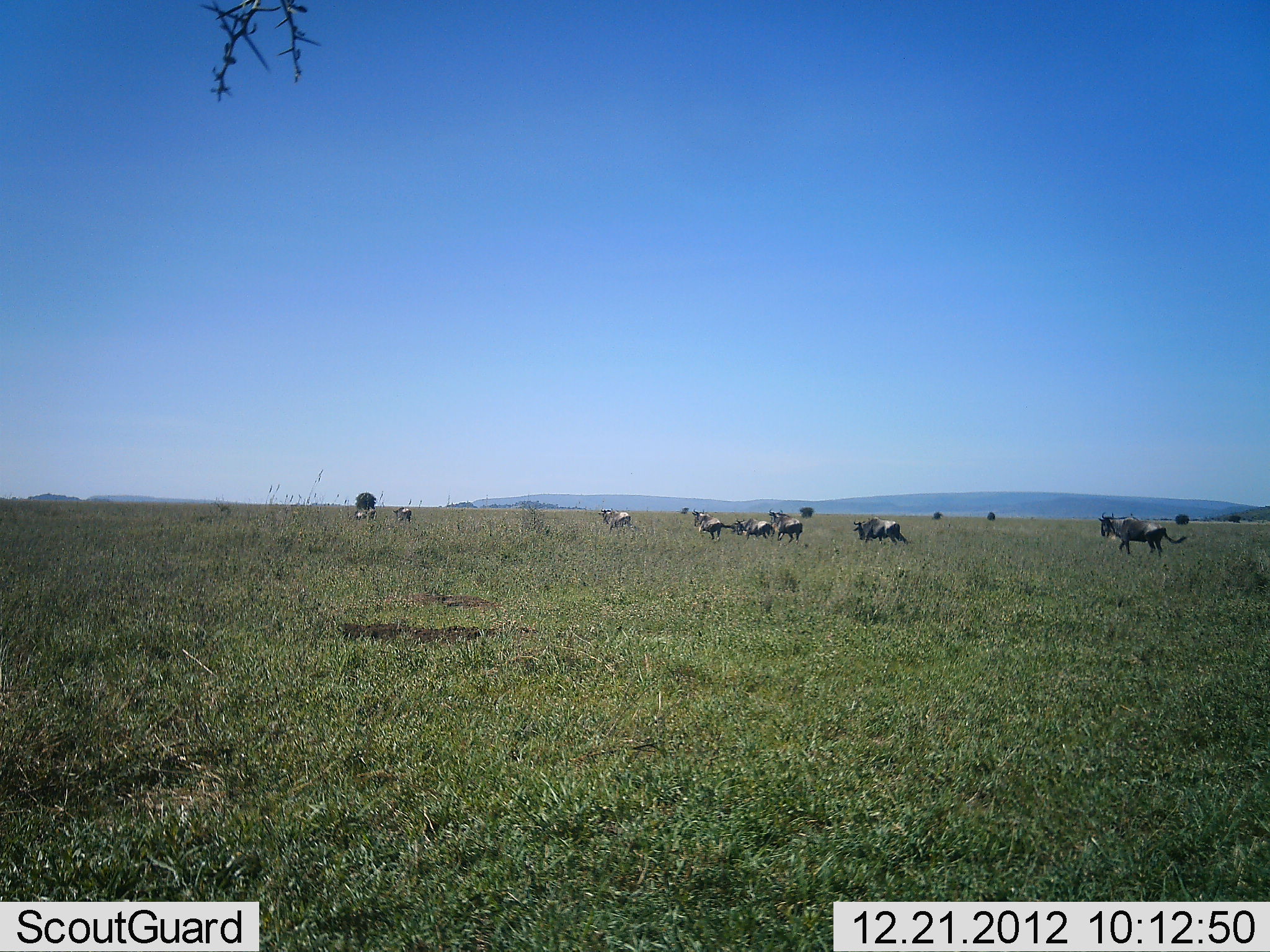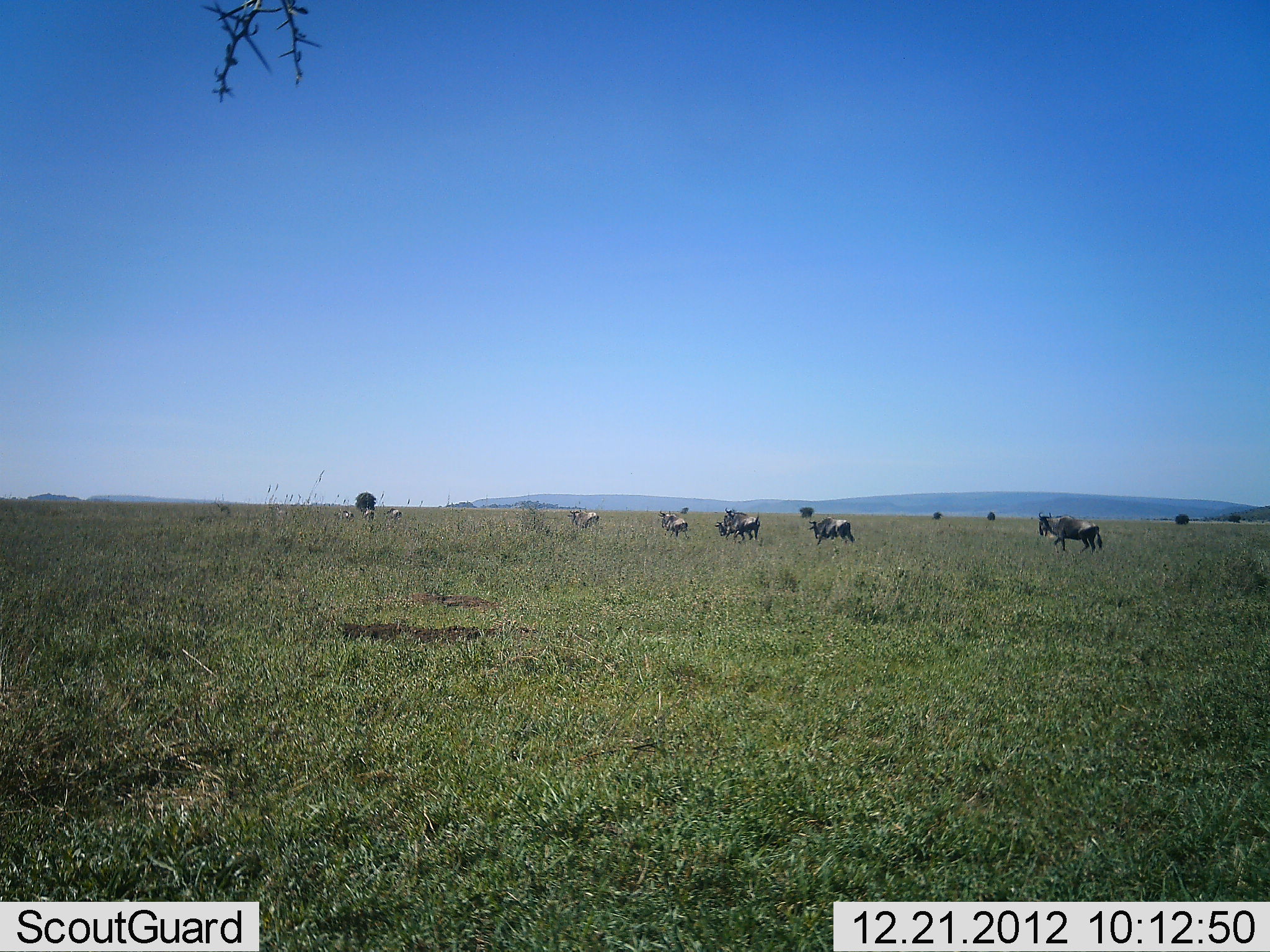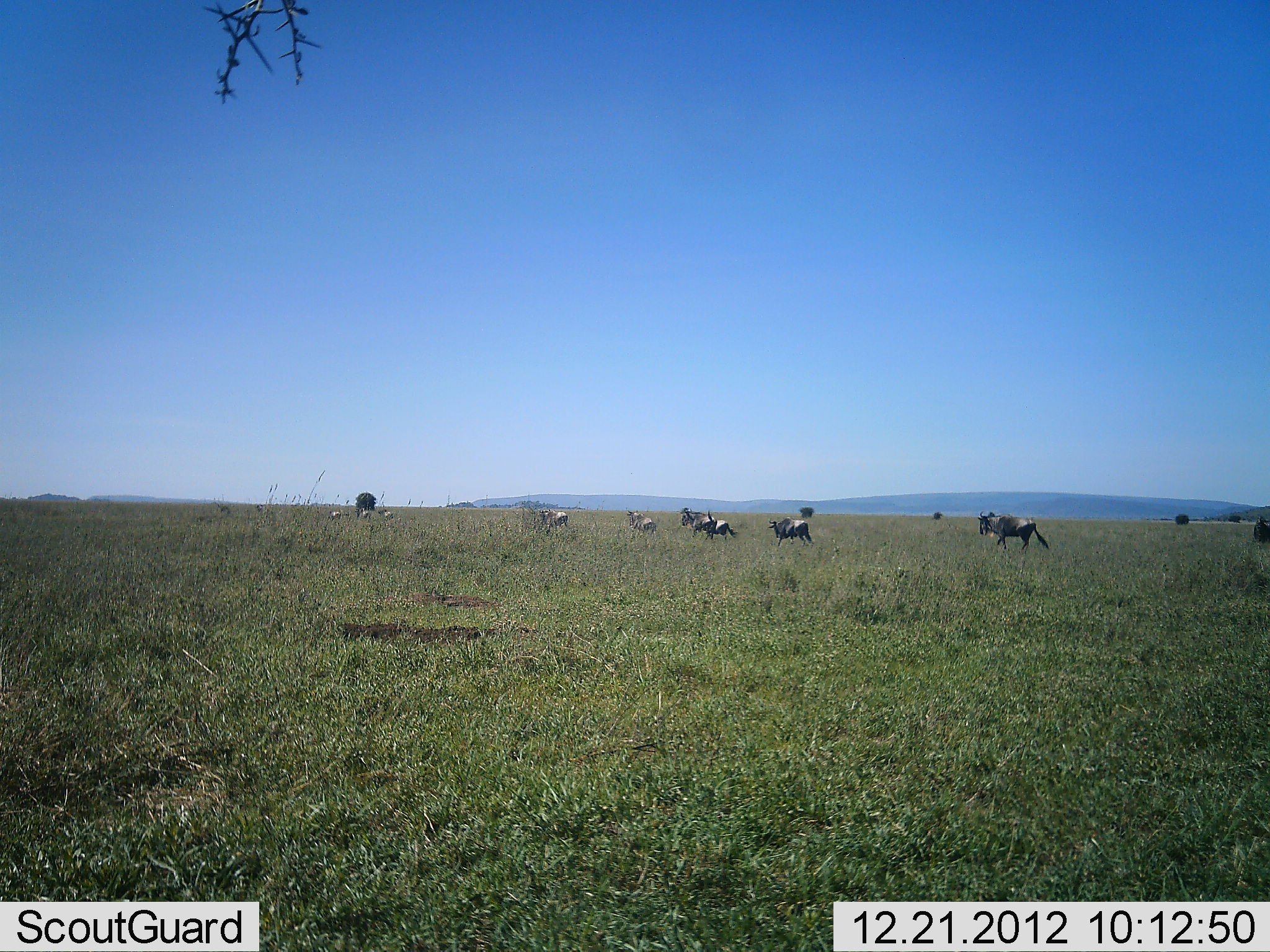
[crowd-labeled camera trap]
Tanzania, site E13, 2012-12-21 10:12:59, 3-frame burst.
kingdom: Animalia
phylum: Chordata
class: Mammalia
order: Artiodactyla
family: Bovidae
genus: Connochaetes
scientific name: Connochaetes taurinus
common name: blue wildebeest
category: wildebeest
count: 10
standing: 4%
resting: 0%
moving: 96%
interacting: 4%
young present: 0%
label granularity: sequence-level